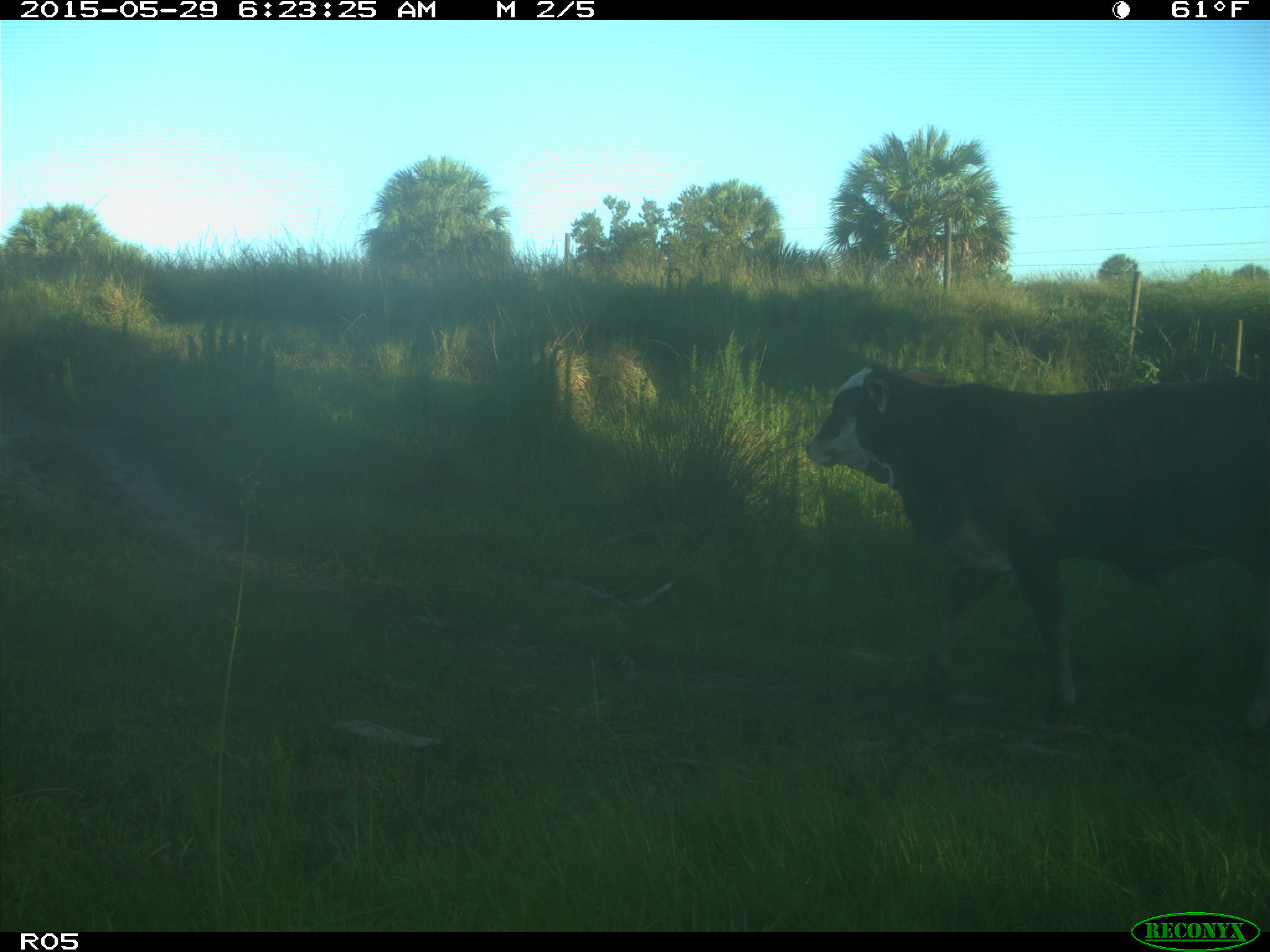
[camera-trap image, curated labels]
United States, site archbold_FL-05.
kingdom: Animalia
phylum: Chordata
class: Mammalia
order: Artiodactyla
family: Bovidae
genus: Bos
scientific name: Bos taurus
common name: domestic cow